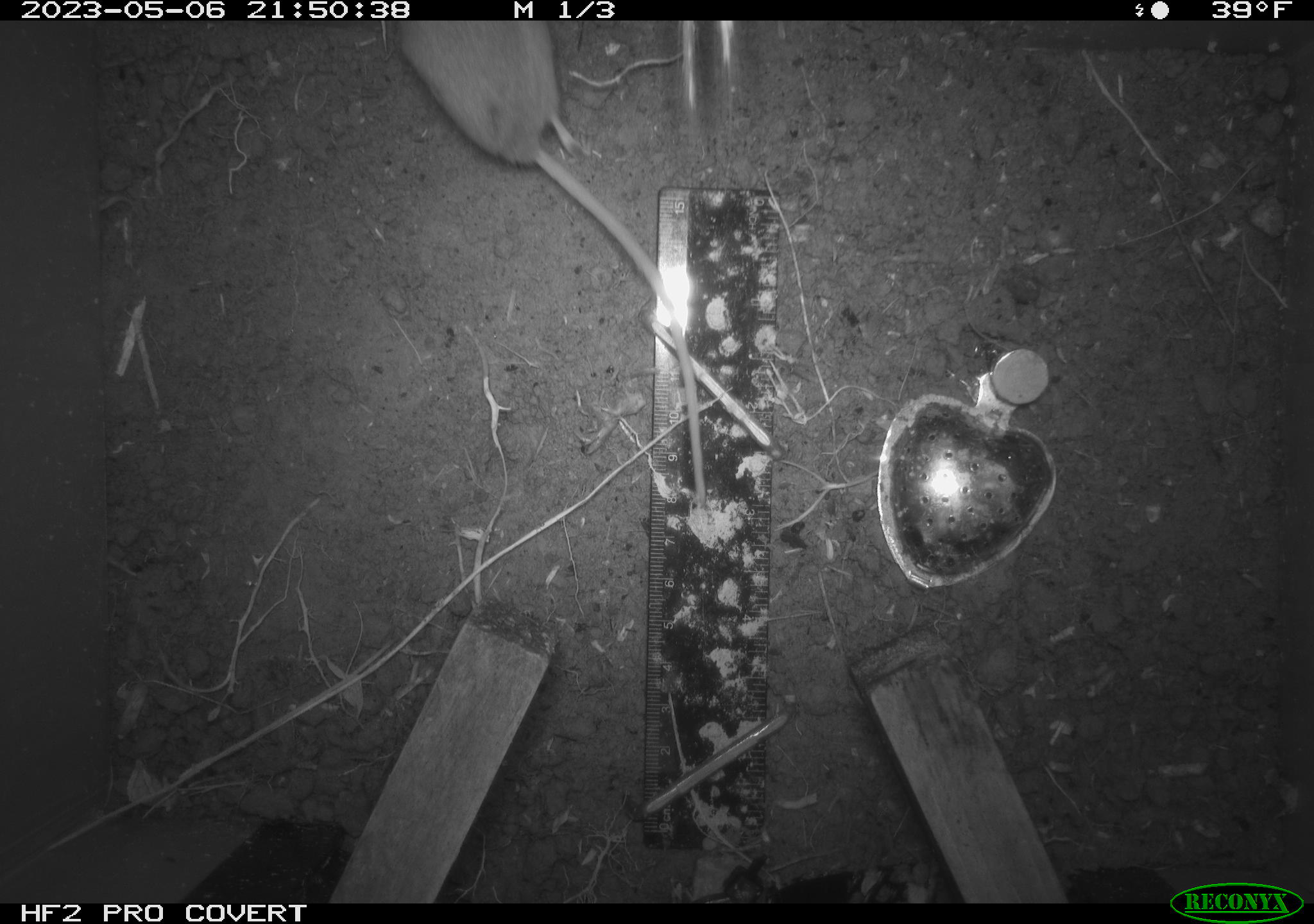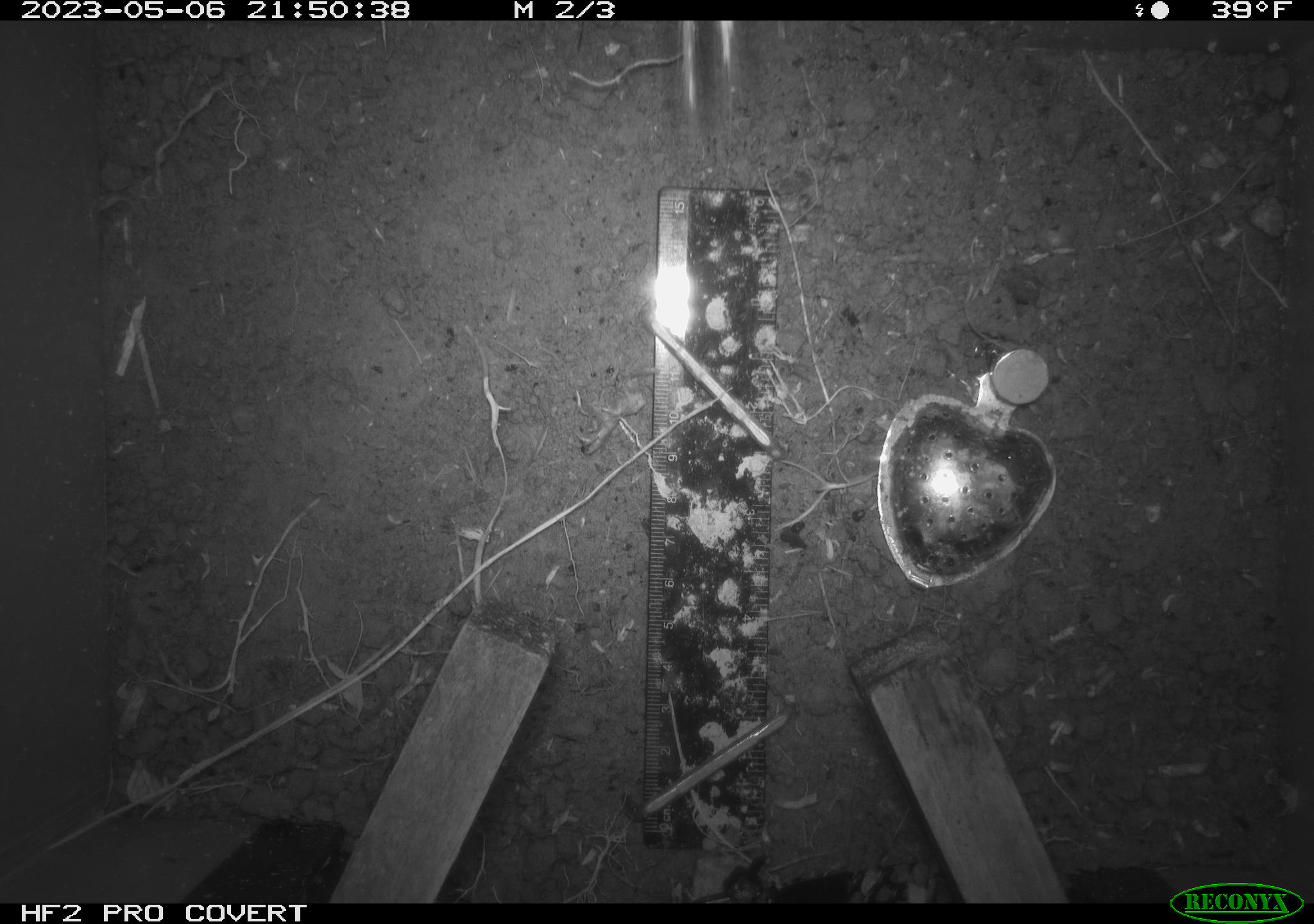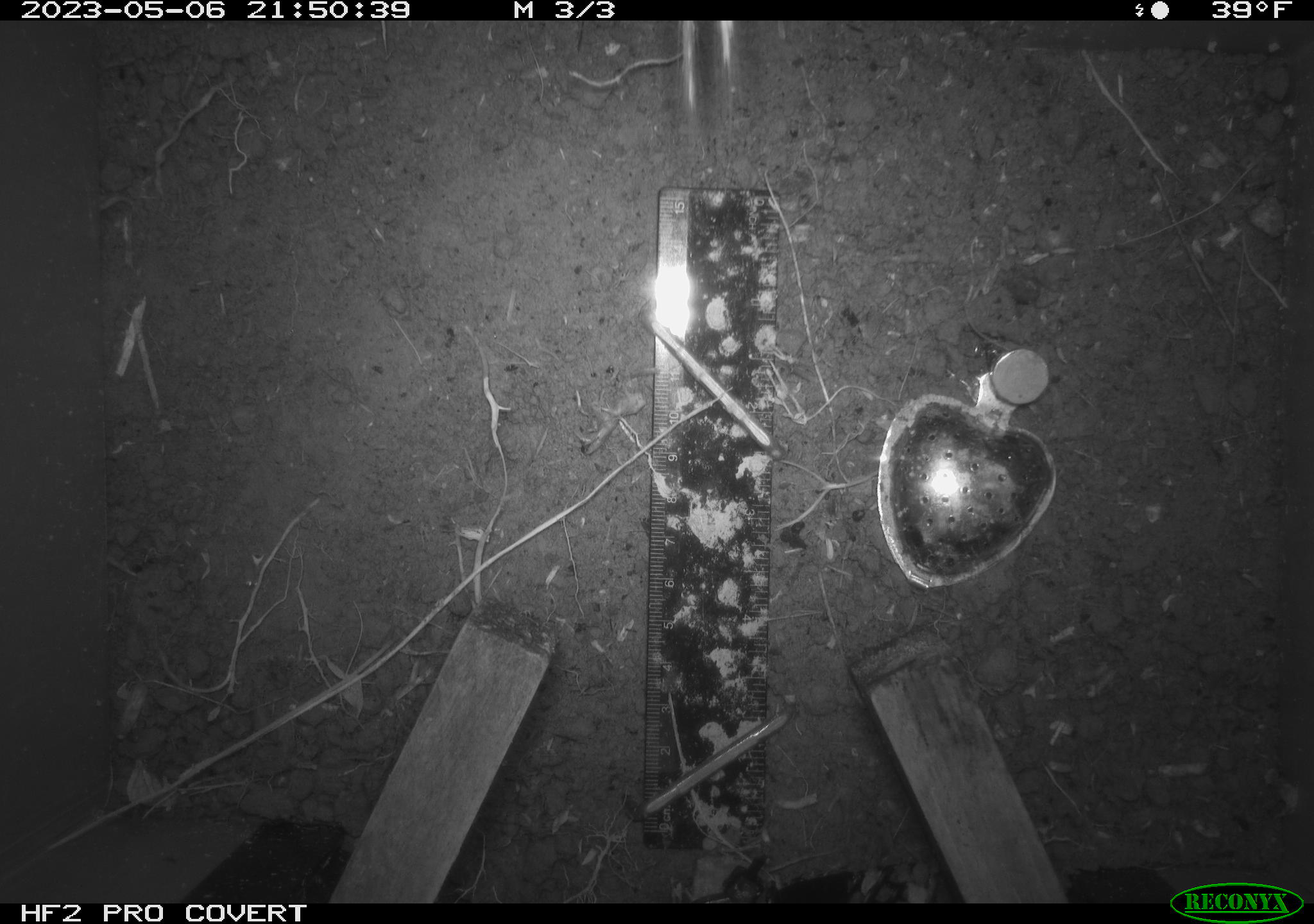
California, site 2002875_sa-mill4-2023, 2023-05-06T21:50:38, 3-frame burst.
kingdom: Animalia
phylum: Chordata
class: Mammalia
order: Rodentia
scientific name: Rodentia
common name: mouse species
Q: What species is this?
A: Mouse species (Rodentia).